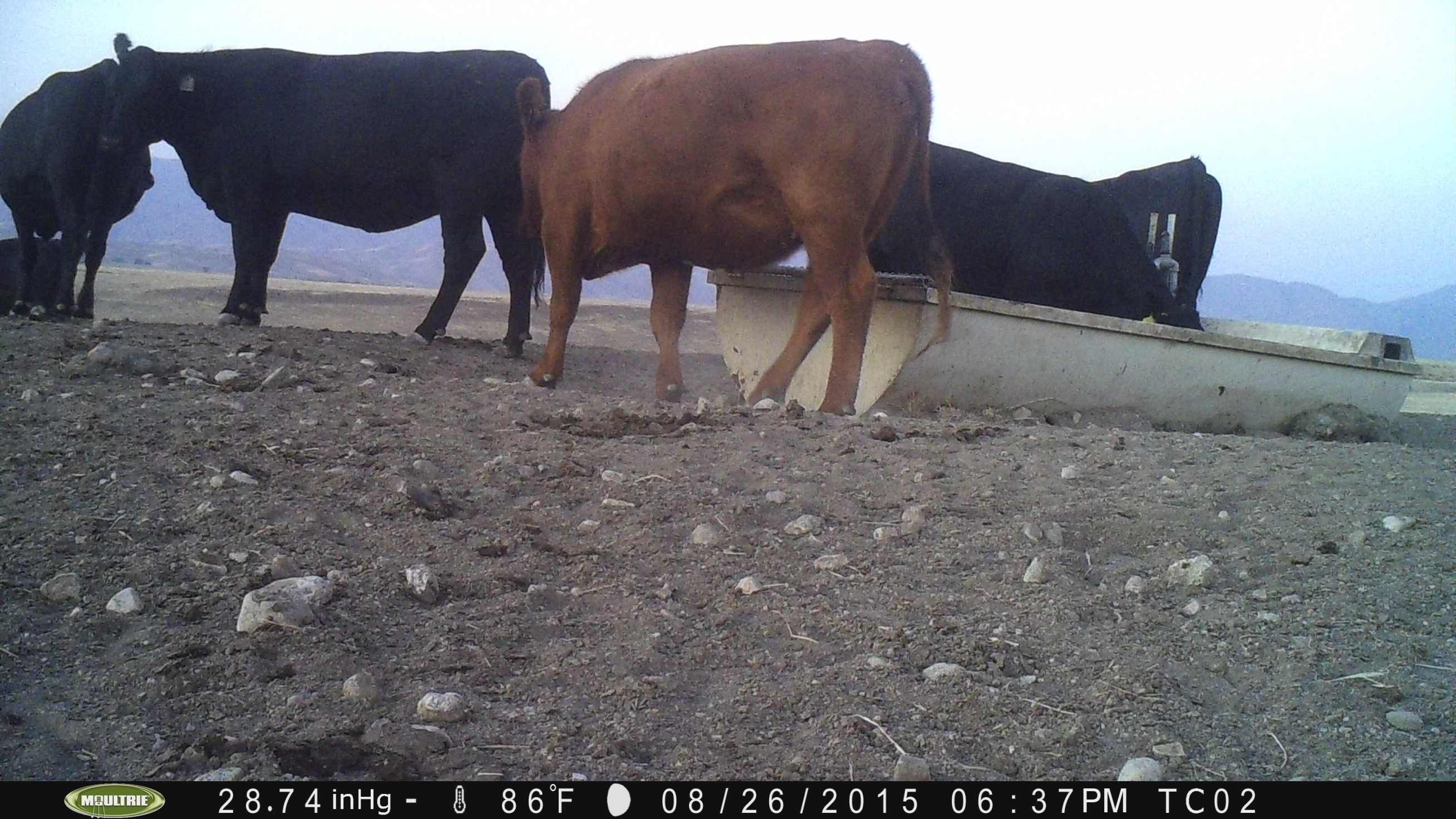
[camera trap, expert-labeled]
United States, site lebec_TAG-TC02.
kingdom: Animalia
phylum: Chordata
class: Mammalia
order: Artiodactyla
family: Bovidae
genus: Bos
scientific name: Bos taurus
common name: domestic cow